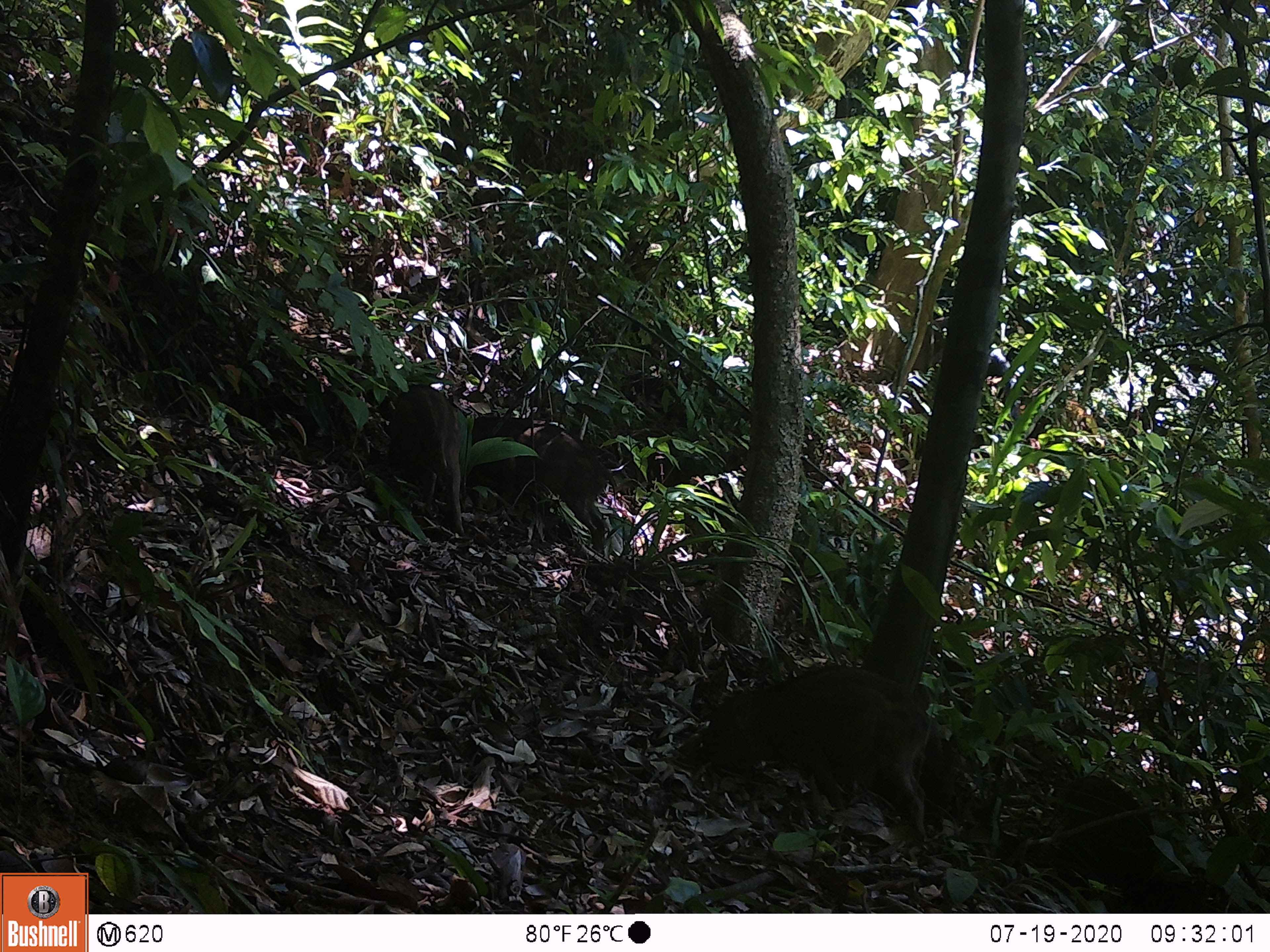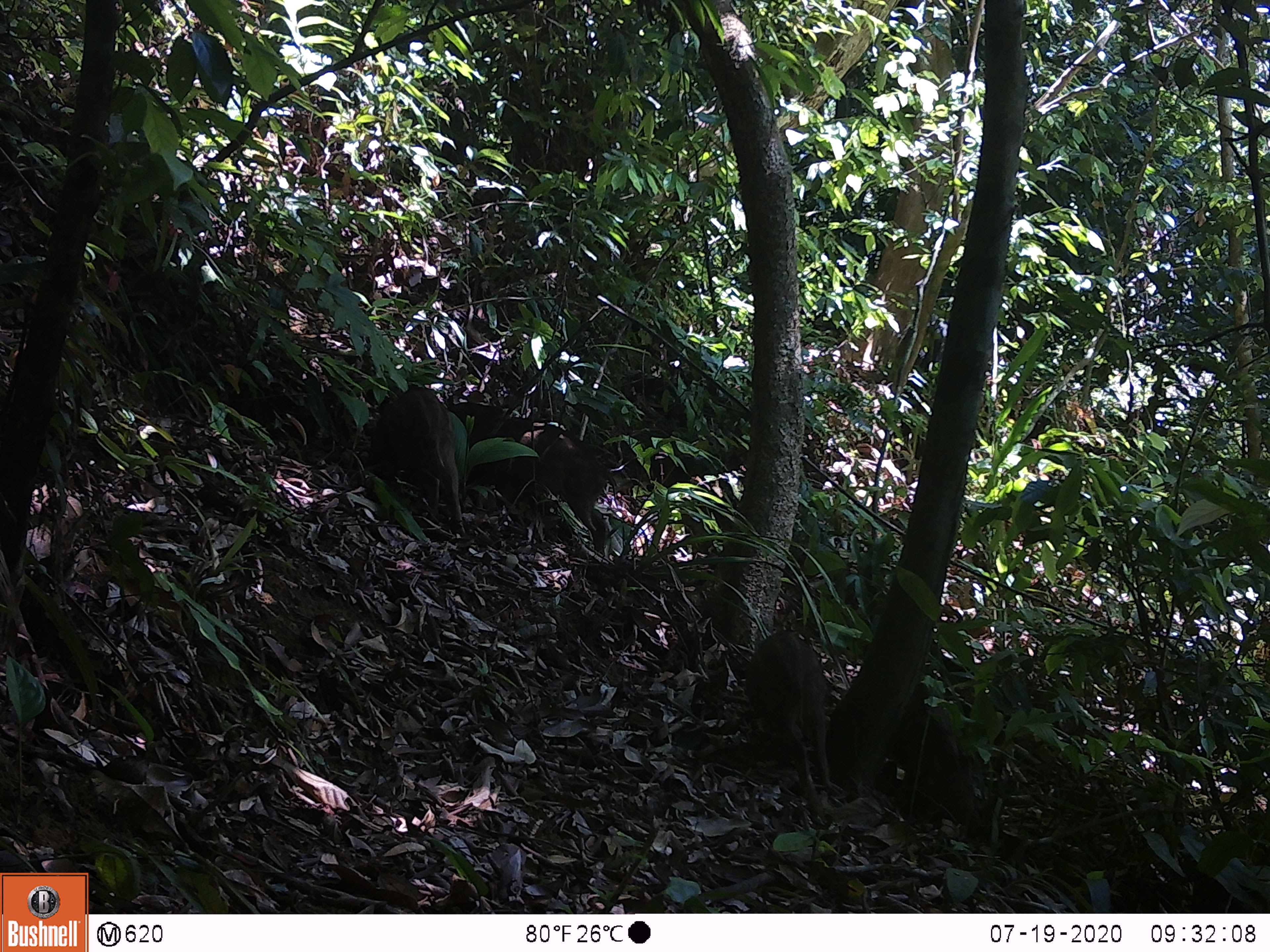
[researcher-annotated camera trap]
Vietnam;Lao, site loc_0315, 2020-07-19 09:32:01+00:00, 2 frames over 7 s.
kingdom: Animalia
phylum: Chordata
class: Mammalia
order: Artiodactyla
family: Suidae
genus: Sus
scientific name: Sus scrofa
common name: eurasian wild pig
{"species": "eurasian wild pig (Sus scrofa)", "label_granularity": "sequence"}